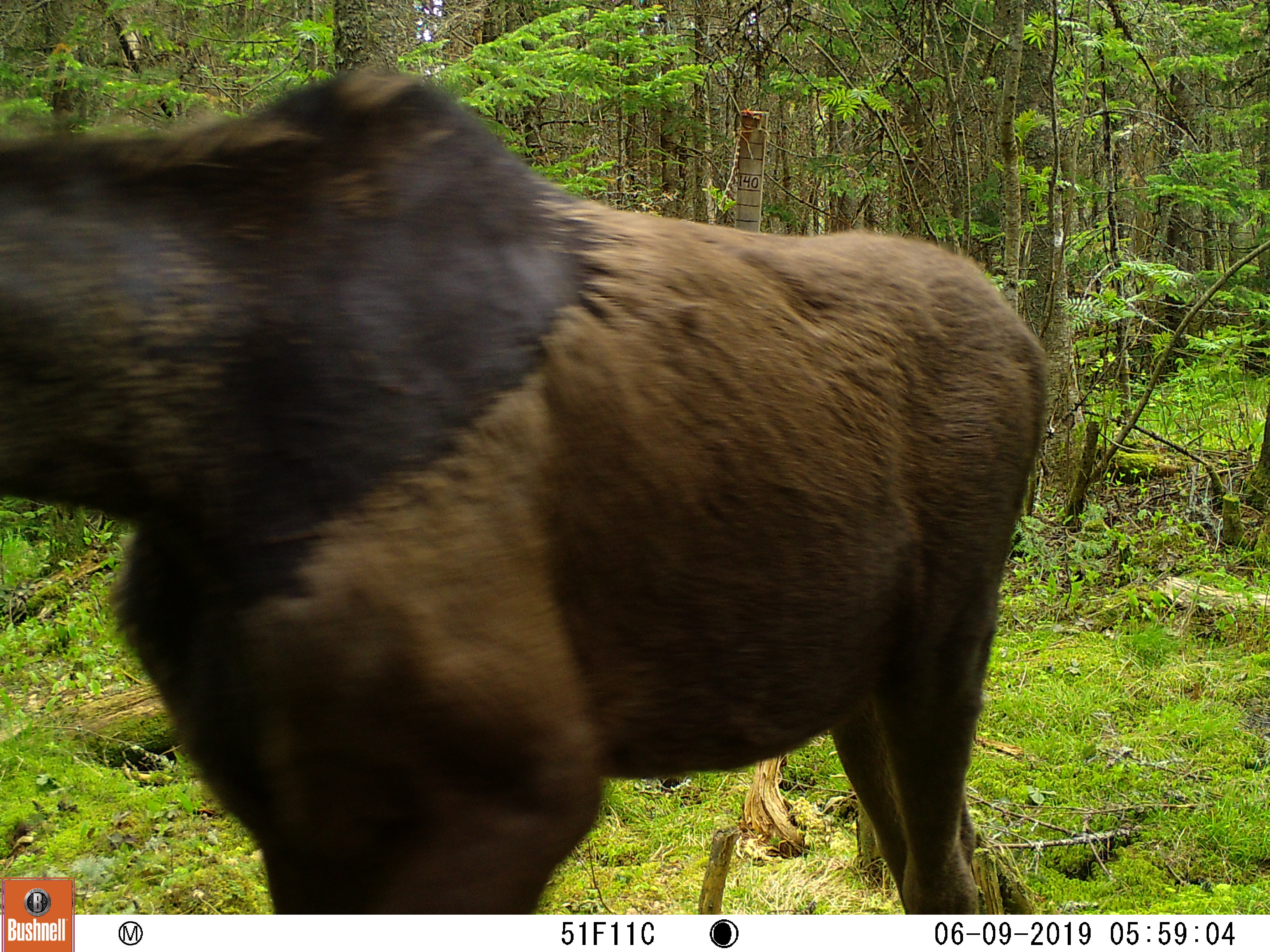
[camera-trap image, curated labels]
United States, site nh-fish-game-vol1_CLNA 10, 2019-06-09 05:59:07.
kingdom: Animalia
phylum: Chordata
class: Mammalia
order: Artiodactyla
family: Cervidae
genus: Alces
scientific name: Alces alces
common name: moose